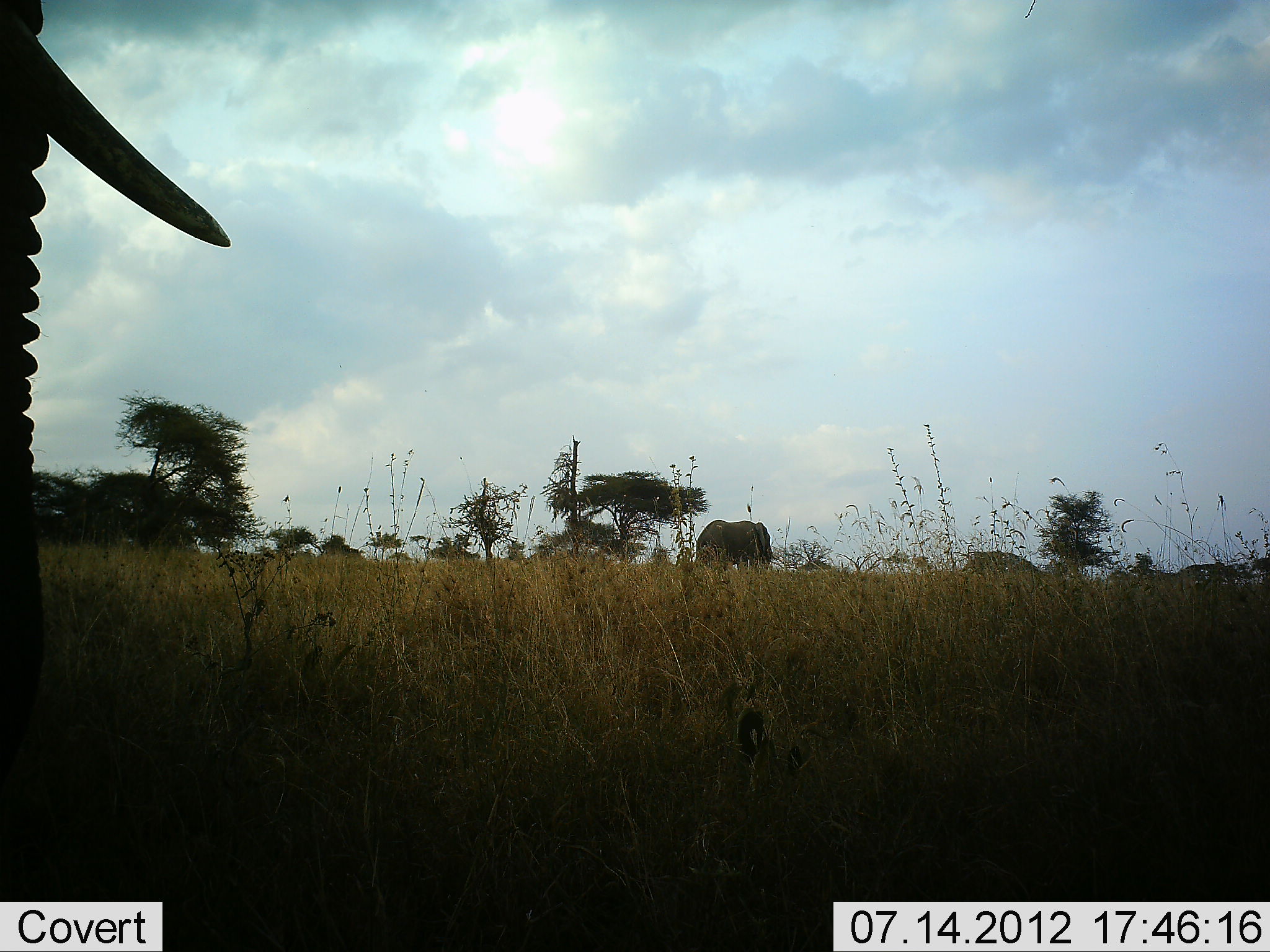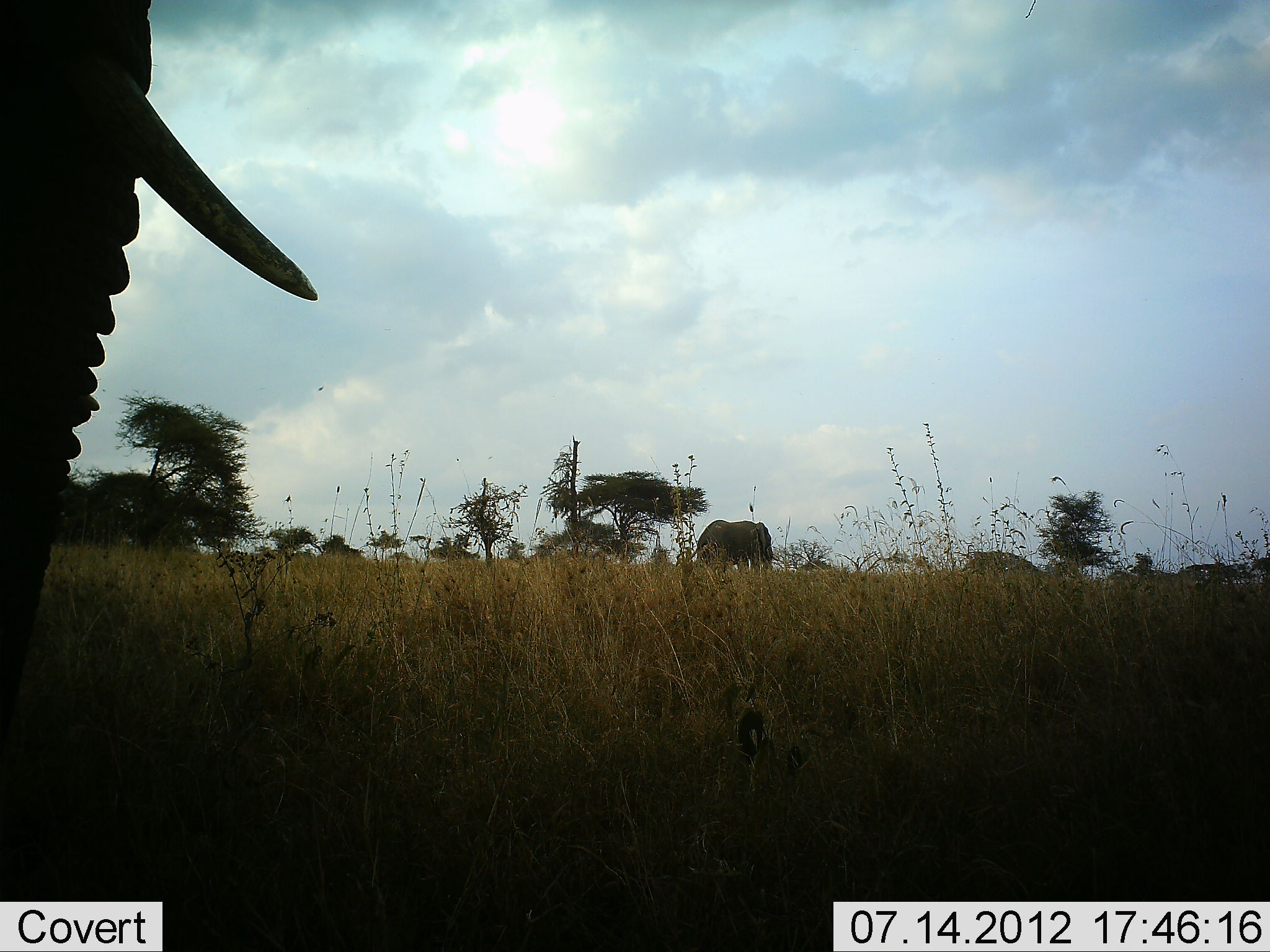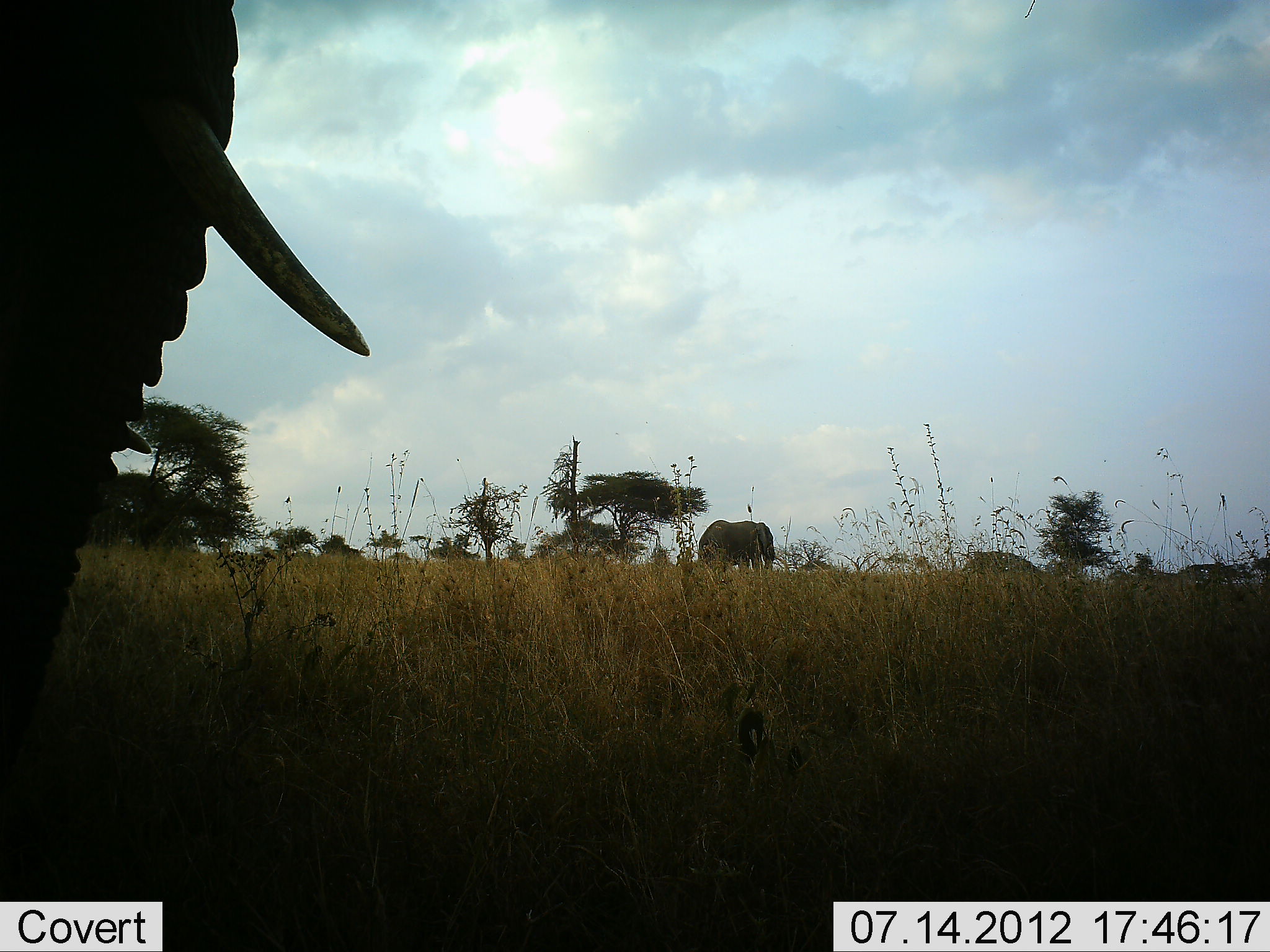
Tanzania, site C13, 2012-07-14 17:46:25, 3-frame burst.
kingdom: Animalia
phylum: Chordata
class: Mammalia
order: Proboscidea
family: Elephantidae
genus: Loxodonta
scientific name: Loxodonta africana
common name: african bush elephant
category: elephant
Elephant (african bush elephant) (Loxodonta africana), count 2. Behavior (volunteer vote fractions): standing 40%, resting 0%, moving 70%, interacting 0%. Young present (vote fraction): 0%. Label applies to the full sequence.